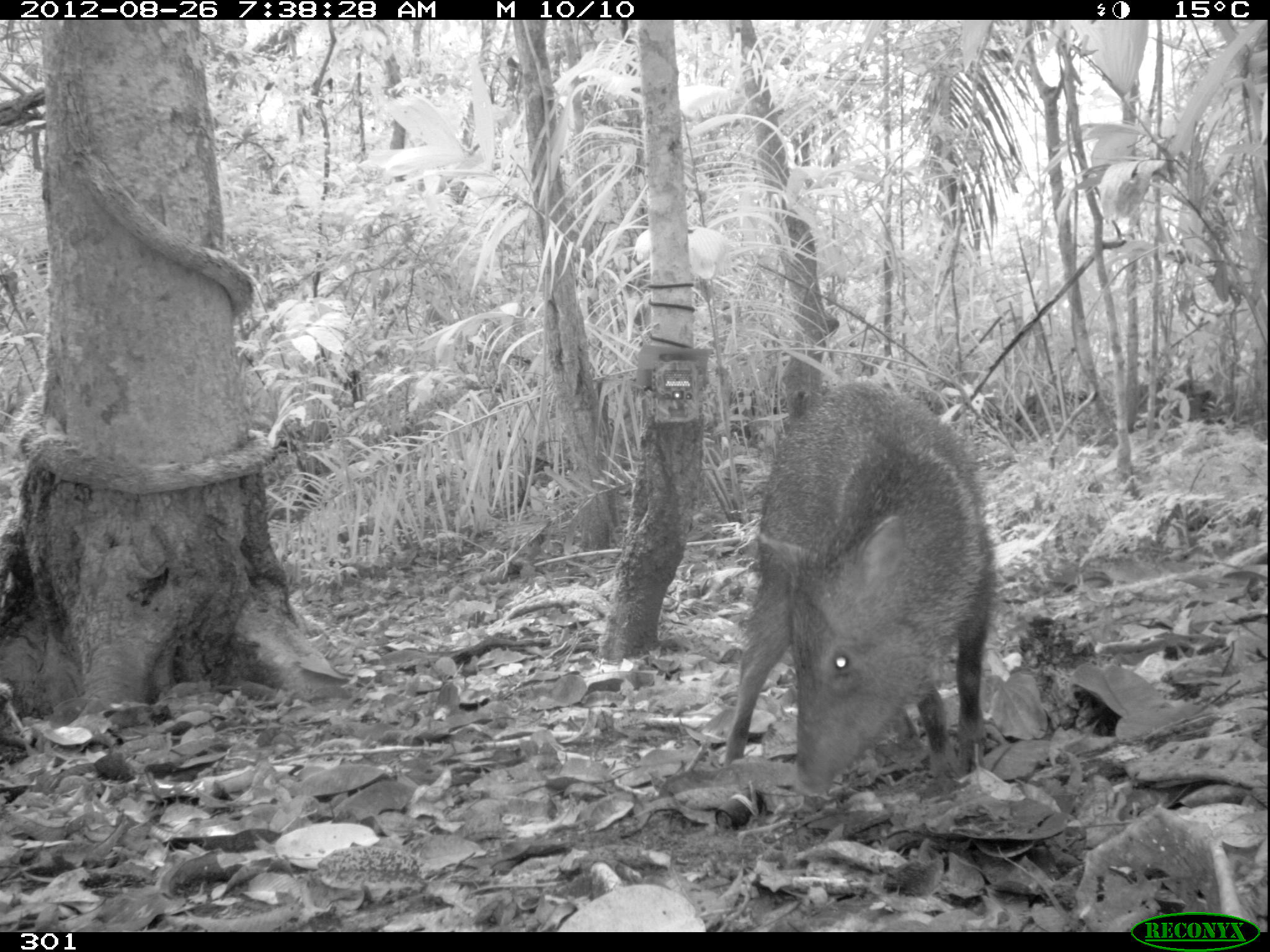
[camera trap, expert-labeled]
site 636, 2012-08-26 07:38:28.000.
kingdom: Animalia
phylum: Chordata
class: Mammalia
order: Artiodactyla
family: Tayassuidae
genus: Pecari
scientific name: Pecari tajacu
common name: collared peccary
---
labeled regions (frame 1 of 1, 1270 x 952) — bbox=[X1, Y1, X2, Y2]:
pecari tajacu: bbox=[723, 381, 997, 799]